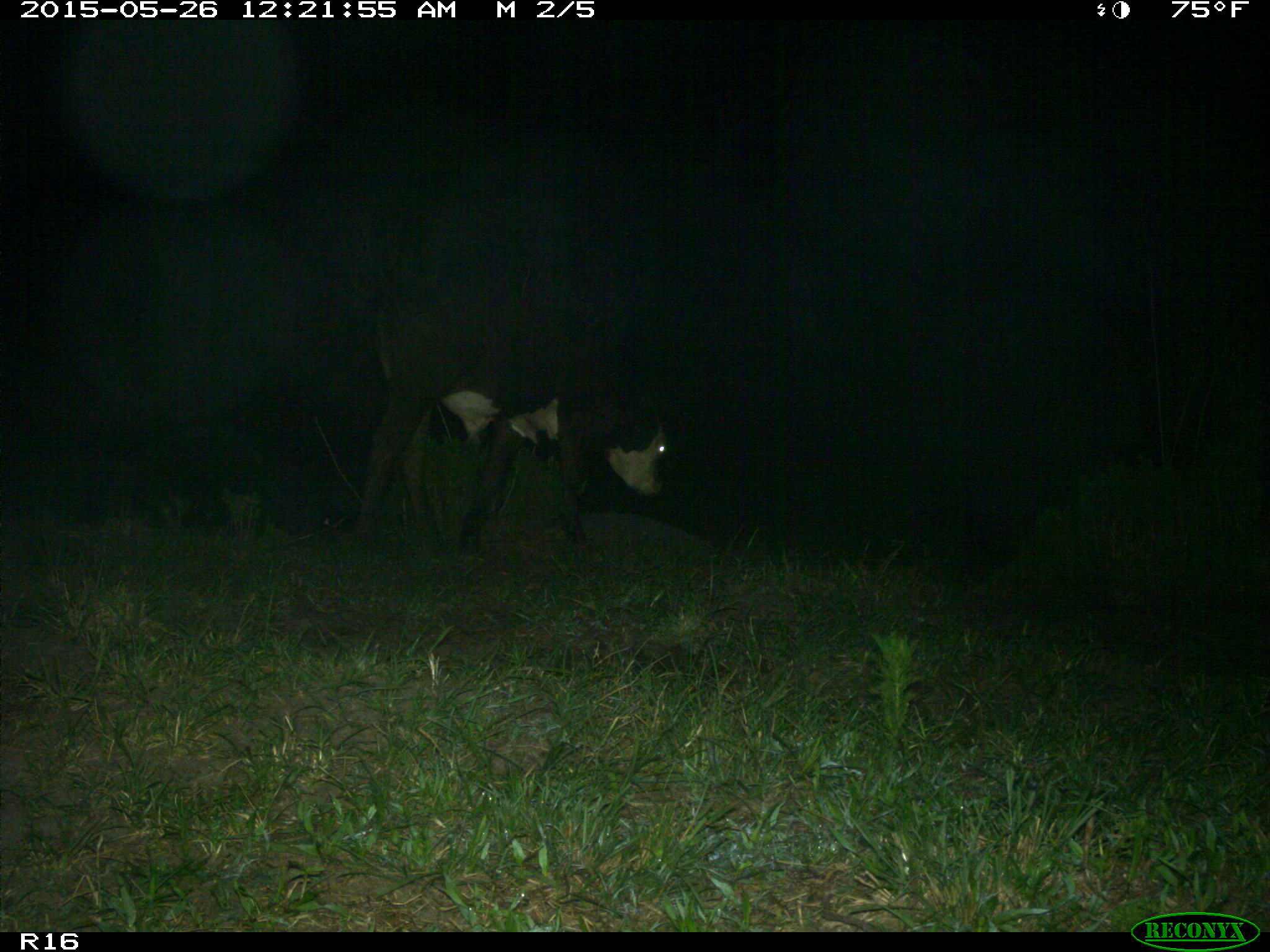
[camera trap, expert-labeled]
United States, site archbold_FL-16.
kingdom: Animalia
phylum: Chordata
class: Mammalia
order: Artiodactyla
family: Bovidae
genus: Bos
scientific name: Bos taurus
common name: domestic cow